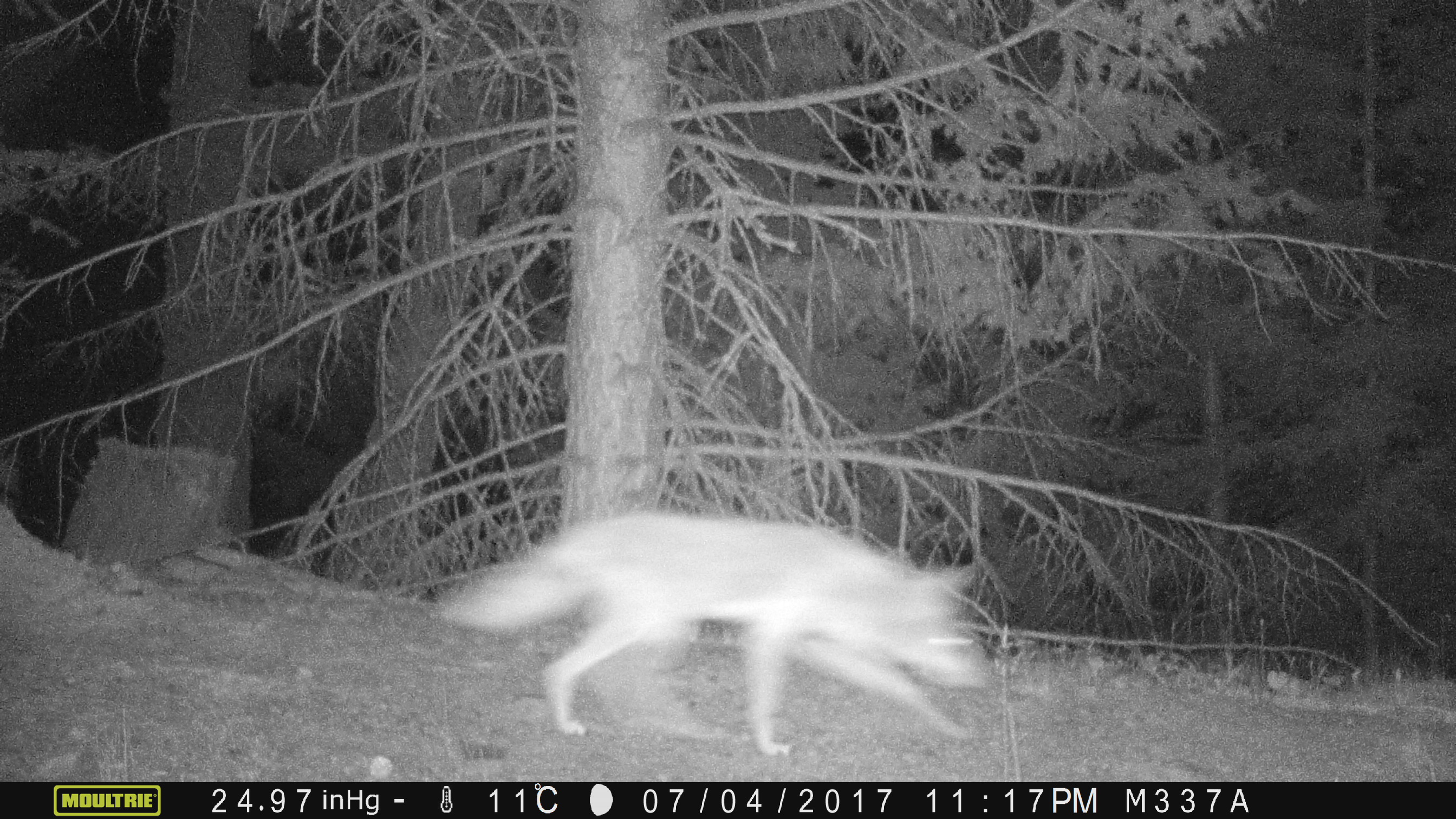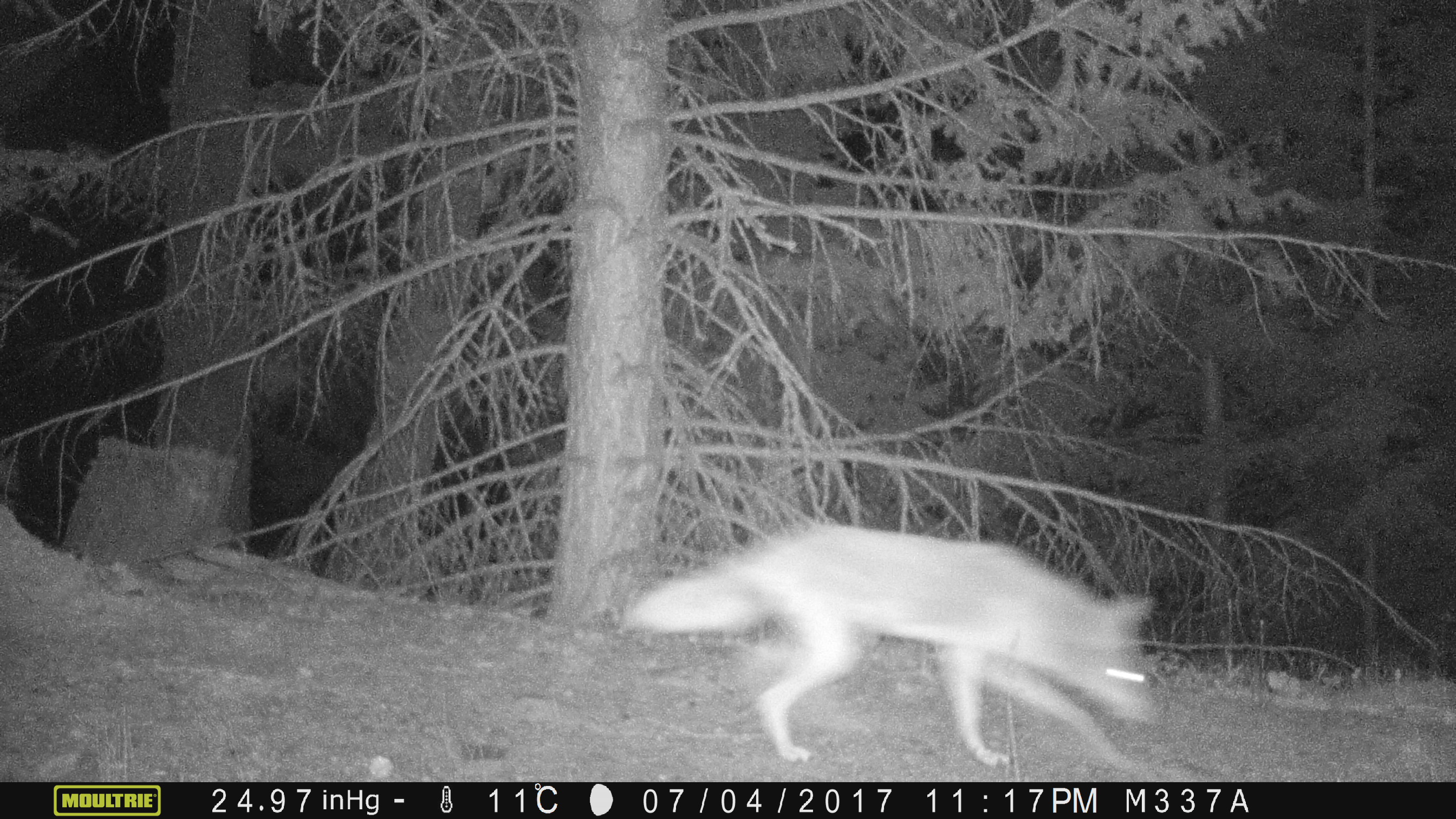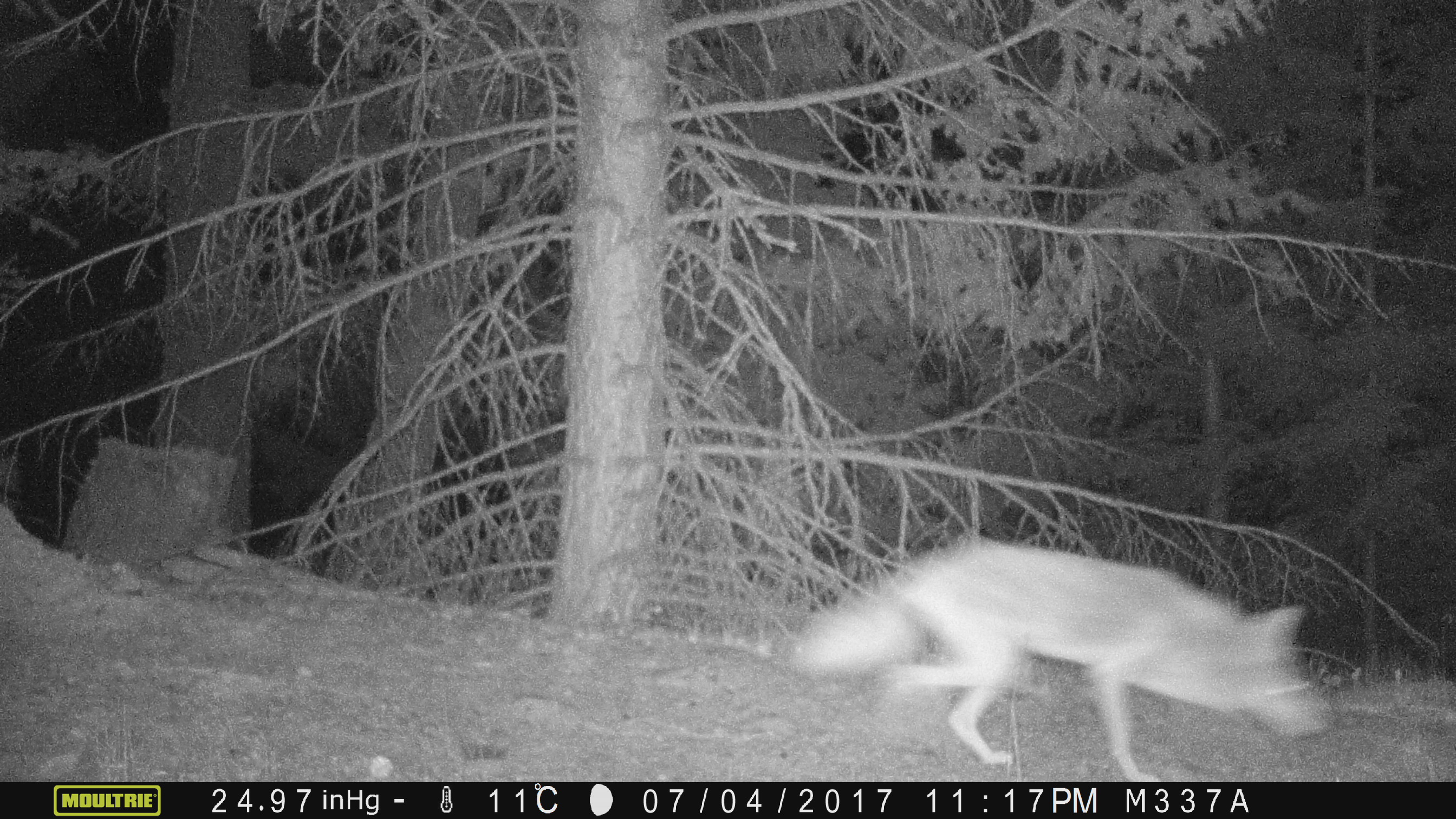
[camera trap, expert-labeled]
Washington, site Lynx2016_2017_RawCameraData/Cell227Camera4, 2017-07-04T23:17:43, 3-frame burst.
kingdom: Animalia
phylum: Chordata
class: Mammalia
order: Carnivora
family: Canidae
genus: Canis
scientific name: Canis latrans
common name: coyote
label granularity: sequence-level